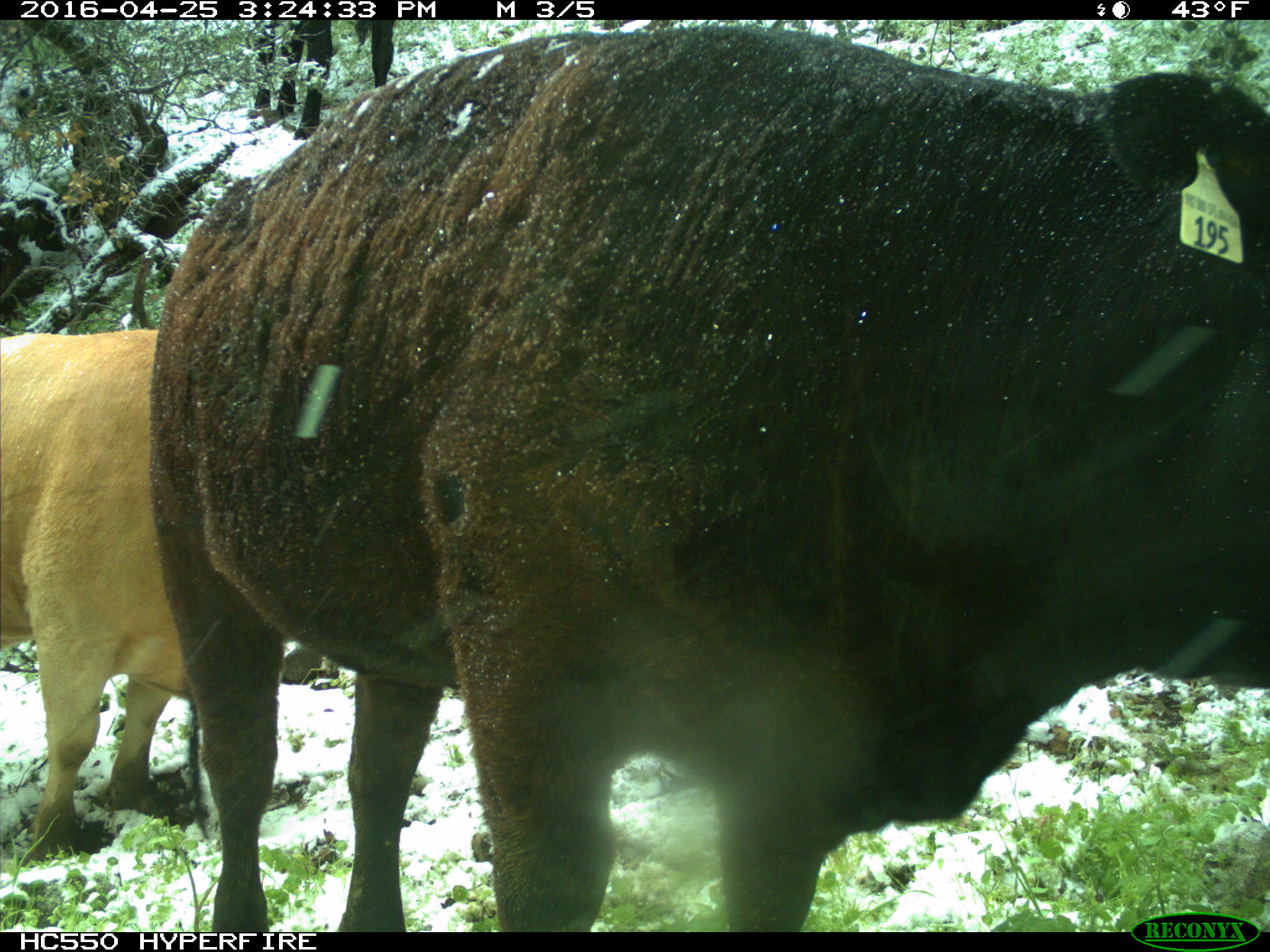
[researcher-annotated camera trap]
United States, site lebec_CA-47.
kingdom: Animalia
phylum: Chordata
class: Mammalia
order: Artiodactyla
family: Bovidae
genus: Bos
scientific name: Bos taurus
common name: domestic cow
Bos taurus (domestic cow).